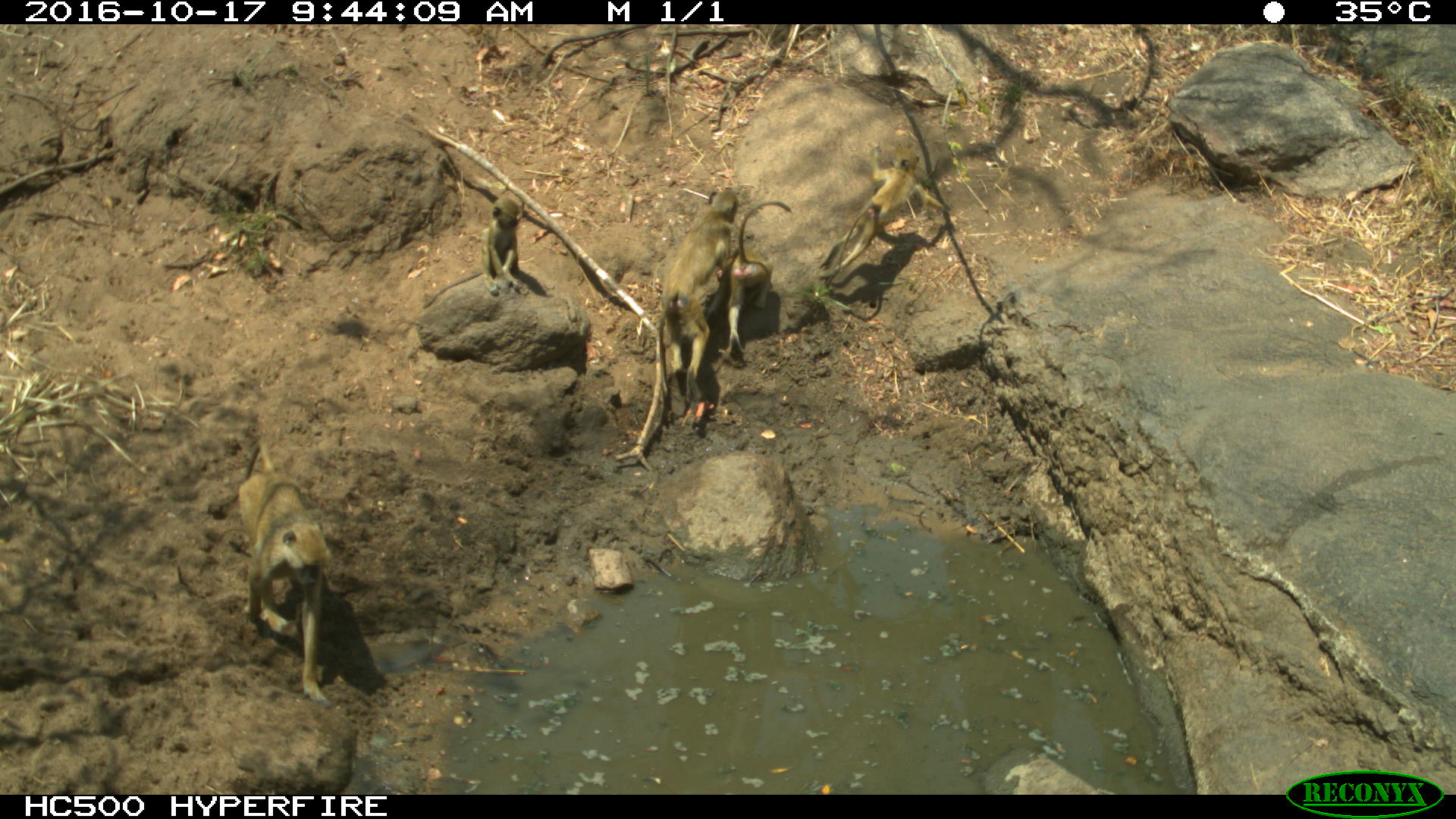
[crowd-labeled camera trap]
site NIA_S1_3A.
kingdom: Animalia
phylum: Chordata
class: Mammalia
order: Primates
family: Cercopithecidae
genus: Papio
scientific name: Papio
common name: baboon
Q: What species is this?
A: Baboon (Papio).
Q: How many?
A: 5.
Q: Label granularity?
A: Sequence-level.